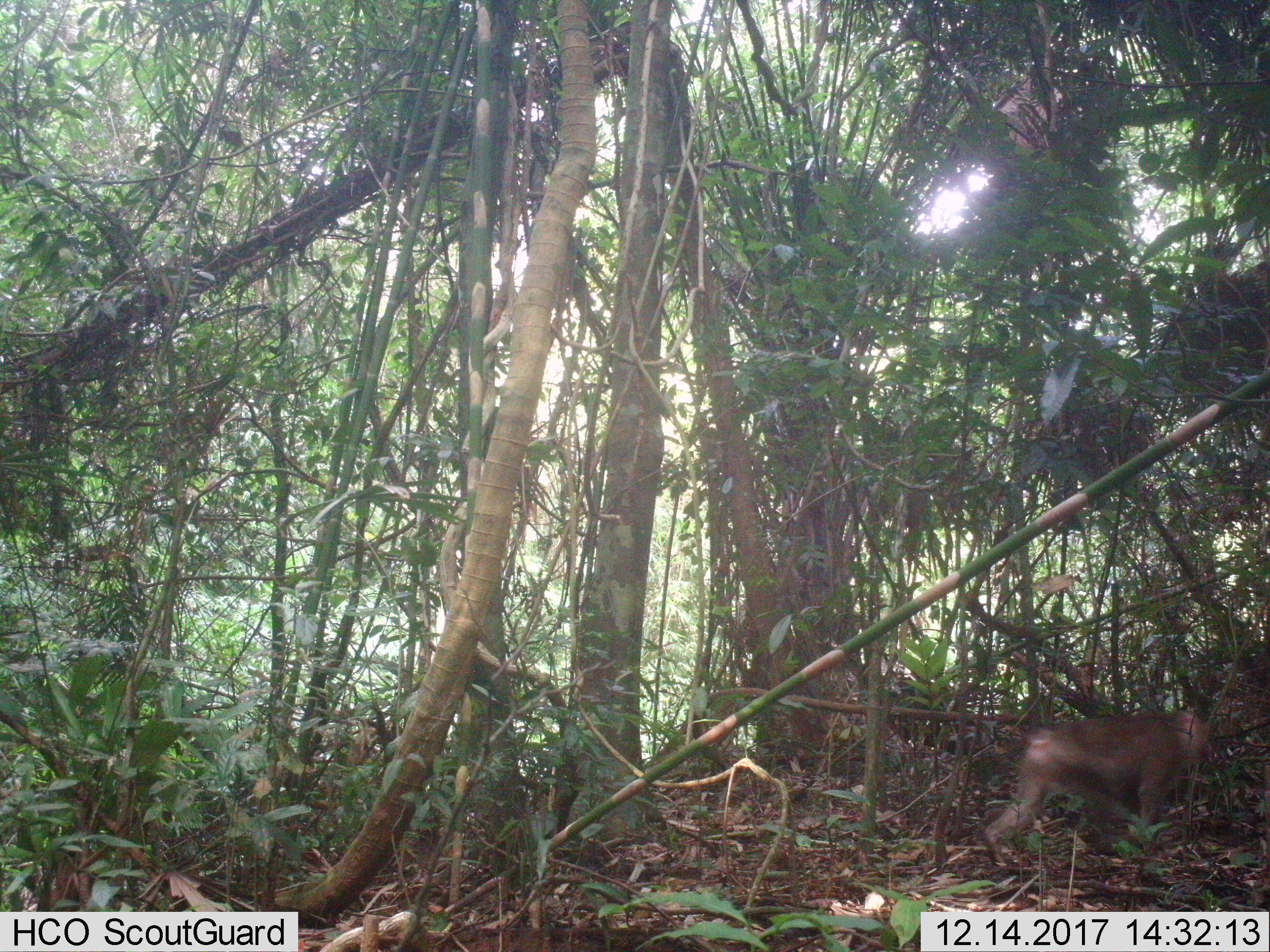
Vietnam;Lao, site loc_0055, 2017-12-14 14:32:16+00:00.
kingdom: Animalia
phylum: Chordata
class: Mammalia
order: Primates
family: Cercopithecidae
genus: Macaca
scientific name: Macaca nemestrina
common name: pig-tailed macaque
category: pig tailed macaque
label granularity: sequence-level